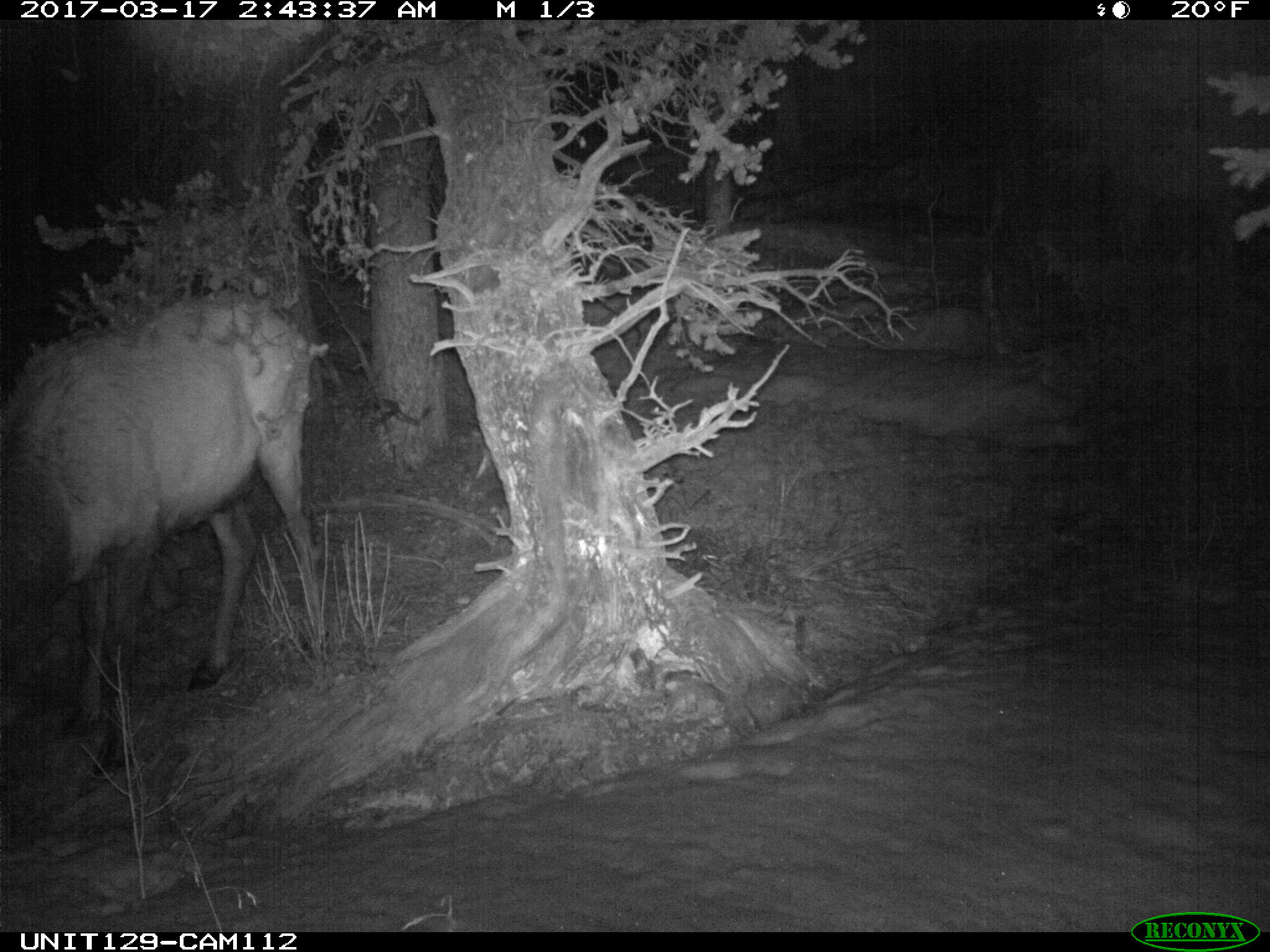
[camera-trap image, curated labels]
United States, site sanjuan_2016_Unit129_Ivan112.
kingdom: Animalia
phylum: Chordata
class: Mammalia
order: Artiodactyla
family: Cervidae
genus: Cervus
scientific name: Cervus elaphus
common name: red deer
Cervus elaphus (red deer).